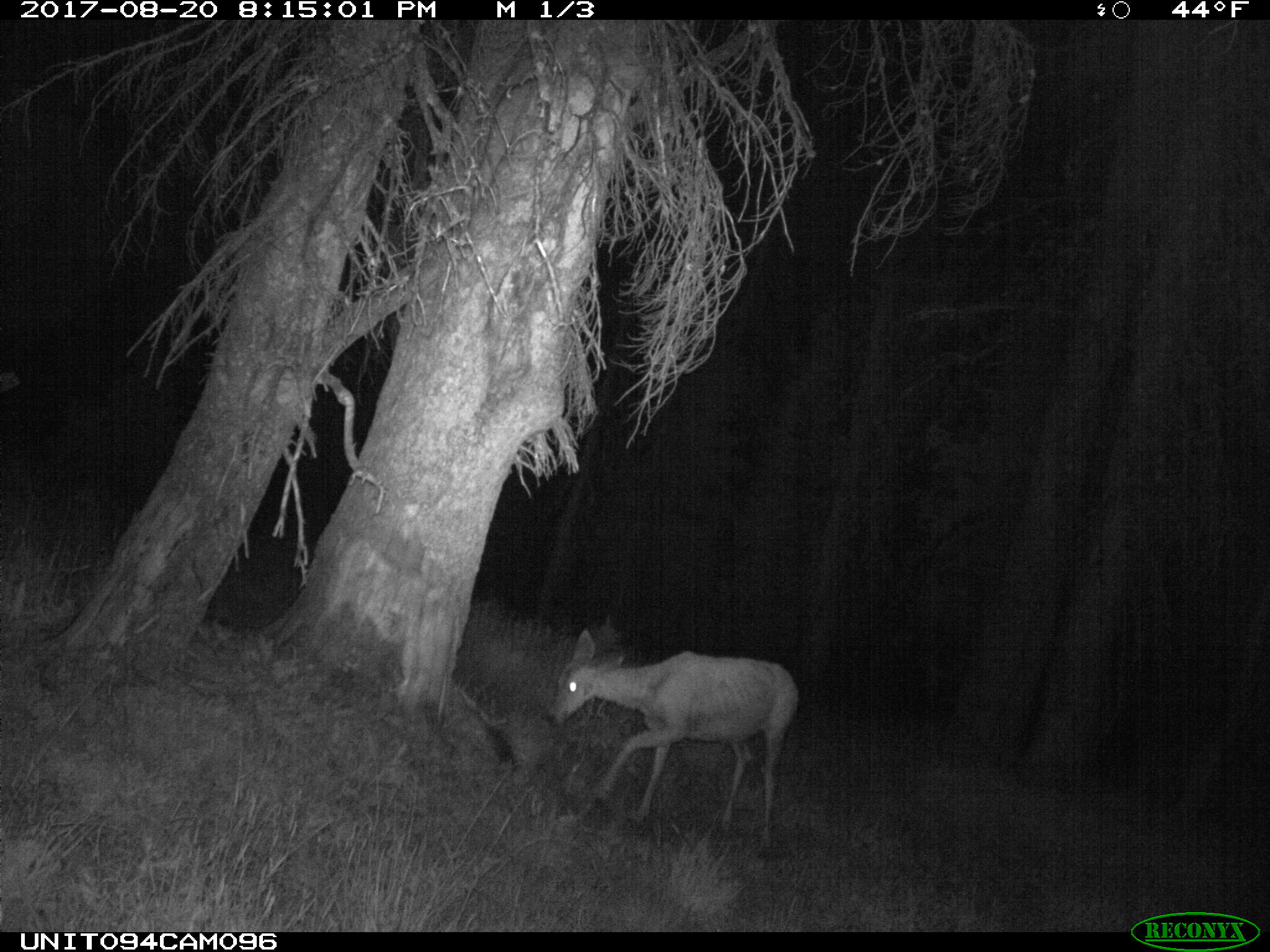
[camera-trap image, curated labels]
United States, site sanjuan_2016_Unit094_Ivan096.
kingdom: Animalia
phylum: Chordata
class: Mammalia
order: Artiodactyla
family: Cervidae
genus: Odocoileus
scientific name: Odocoileus hemionus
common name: mule deer